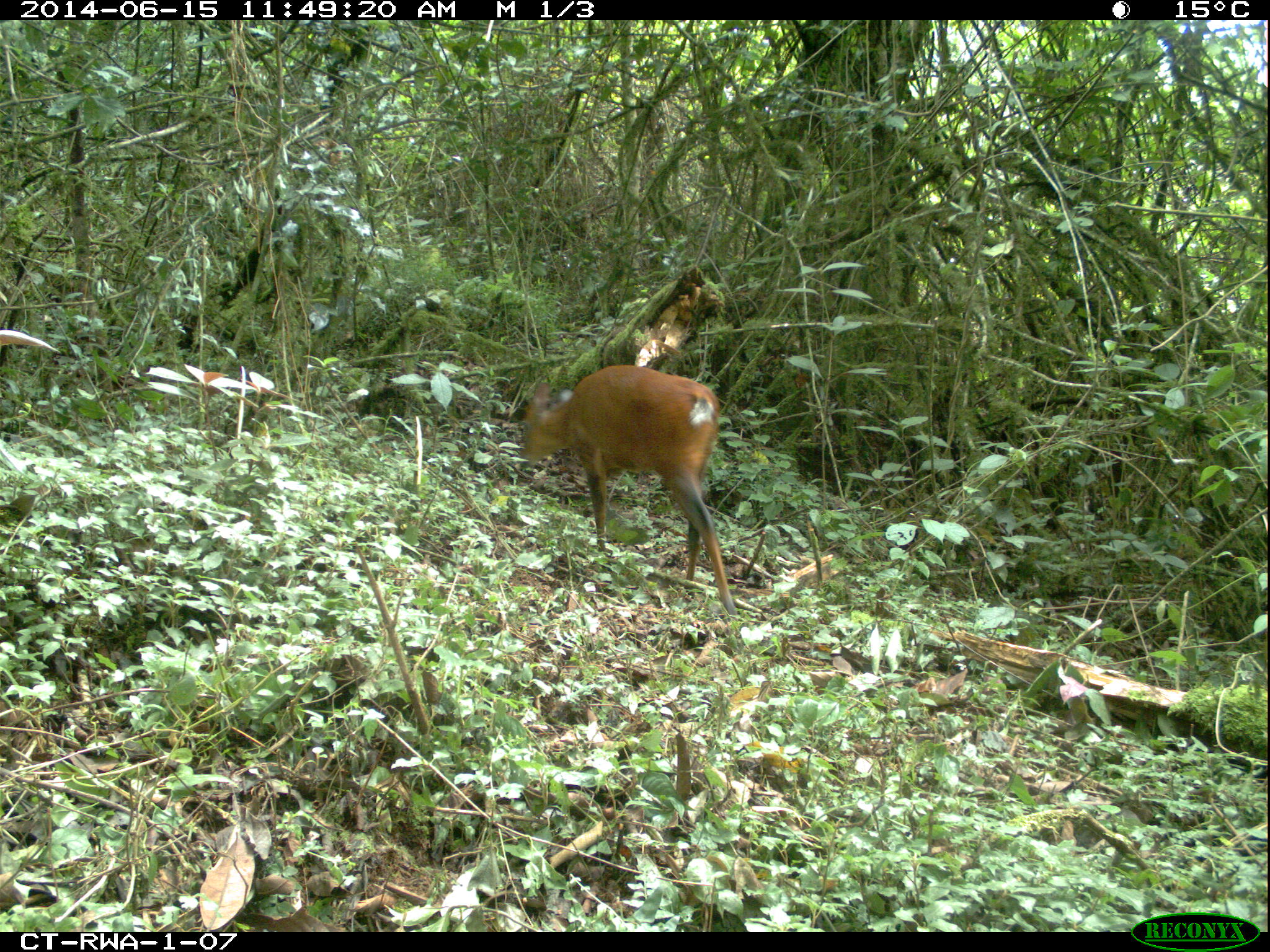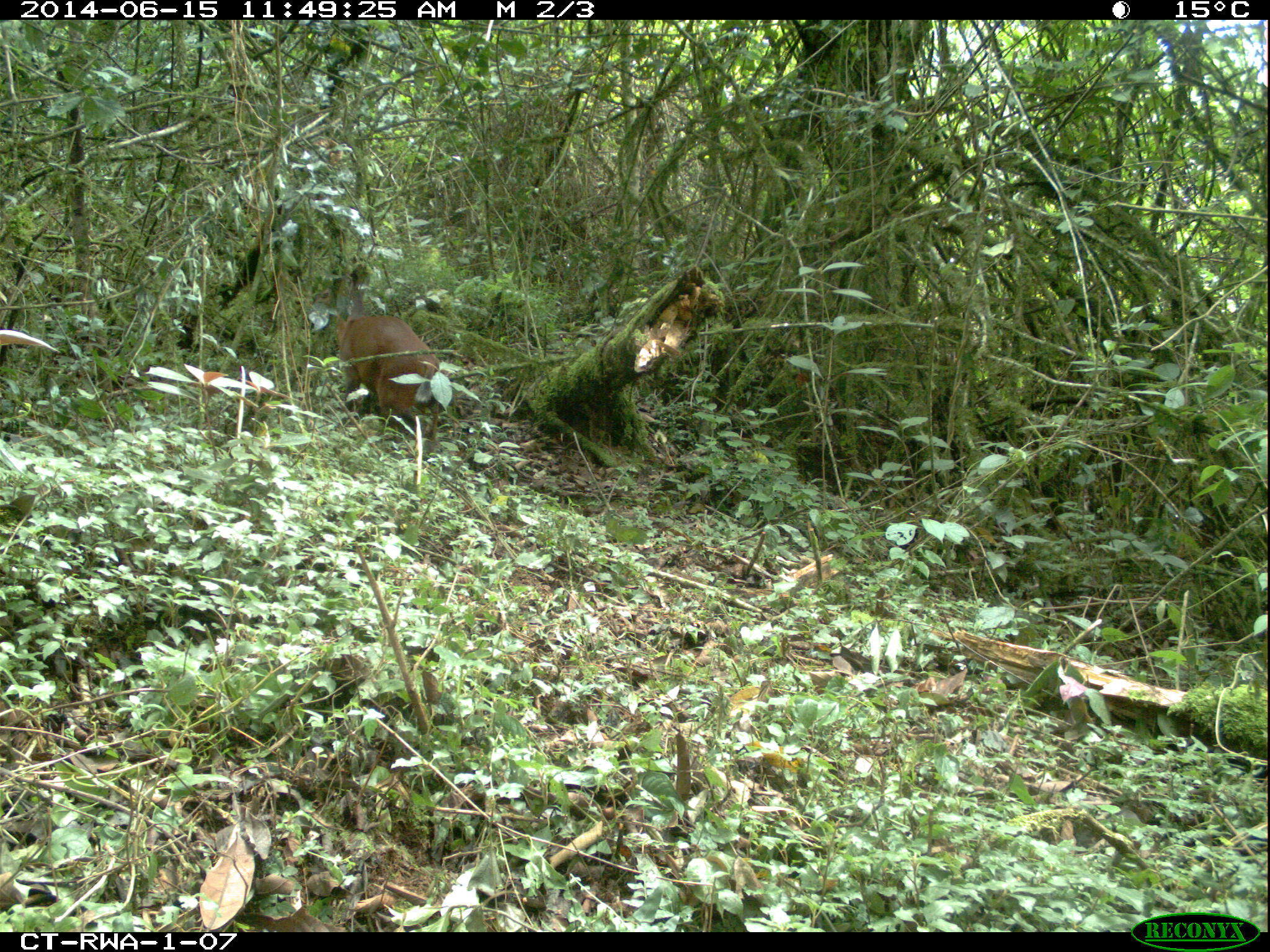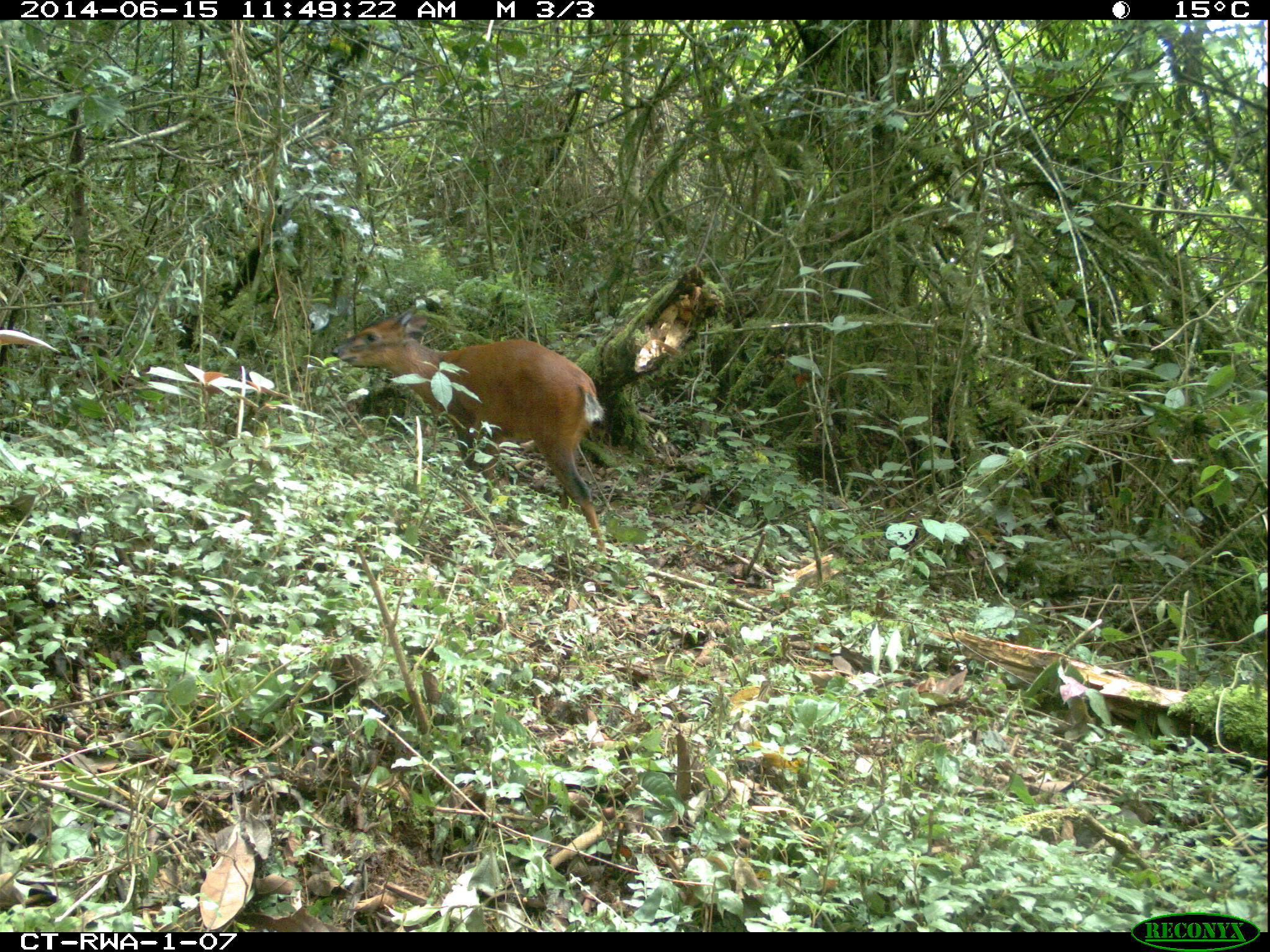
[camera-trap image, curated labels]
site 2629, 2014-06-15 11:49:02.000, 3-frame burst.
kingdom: Animalia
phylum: Chordata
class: Mammalia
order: Artiodactyla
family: Bovidae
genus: Cephalophus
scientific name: Cephalophus nigrifrons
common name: black-fronted duiker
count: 1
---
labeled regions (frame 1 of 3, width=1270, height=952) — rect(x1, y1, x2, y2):
cephalophus nigrifrons: rect(516, 363, 738, 617)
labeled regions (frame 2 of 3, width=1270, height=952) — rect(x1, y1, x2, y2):
cephalophus nigrifrons: rect(311, 284, 447, 453)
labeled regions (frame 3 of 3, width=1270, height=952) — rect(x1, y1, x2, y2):
cephalophus nigrifrons: rect(331, 309, 606, 556)